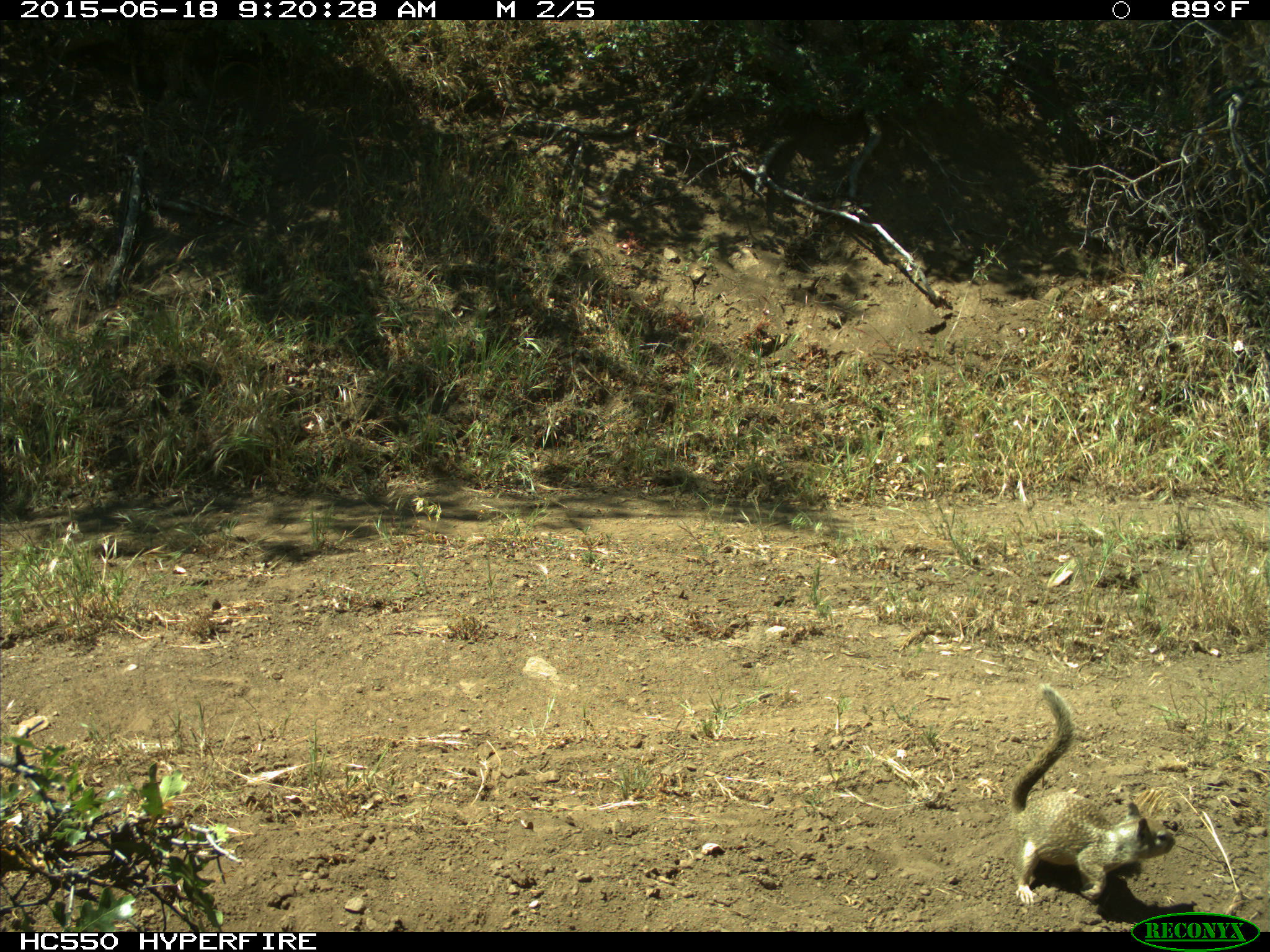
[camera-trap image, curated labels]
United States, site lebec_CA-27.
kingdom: Animalia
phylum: Chordata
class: Mammalia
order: Rodentia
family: Sciuridae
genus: Otospermophilus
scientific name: Otospermophilus beecheyi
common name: california ground squirrel